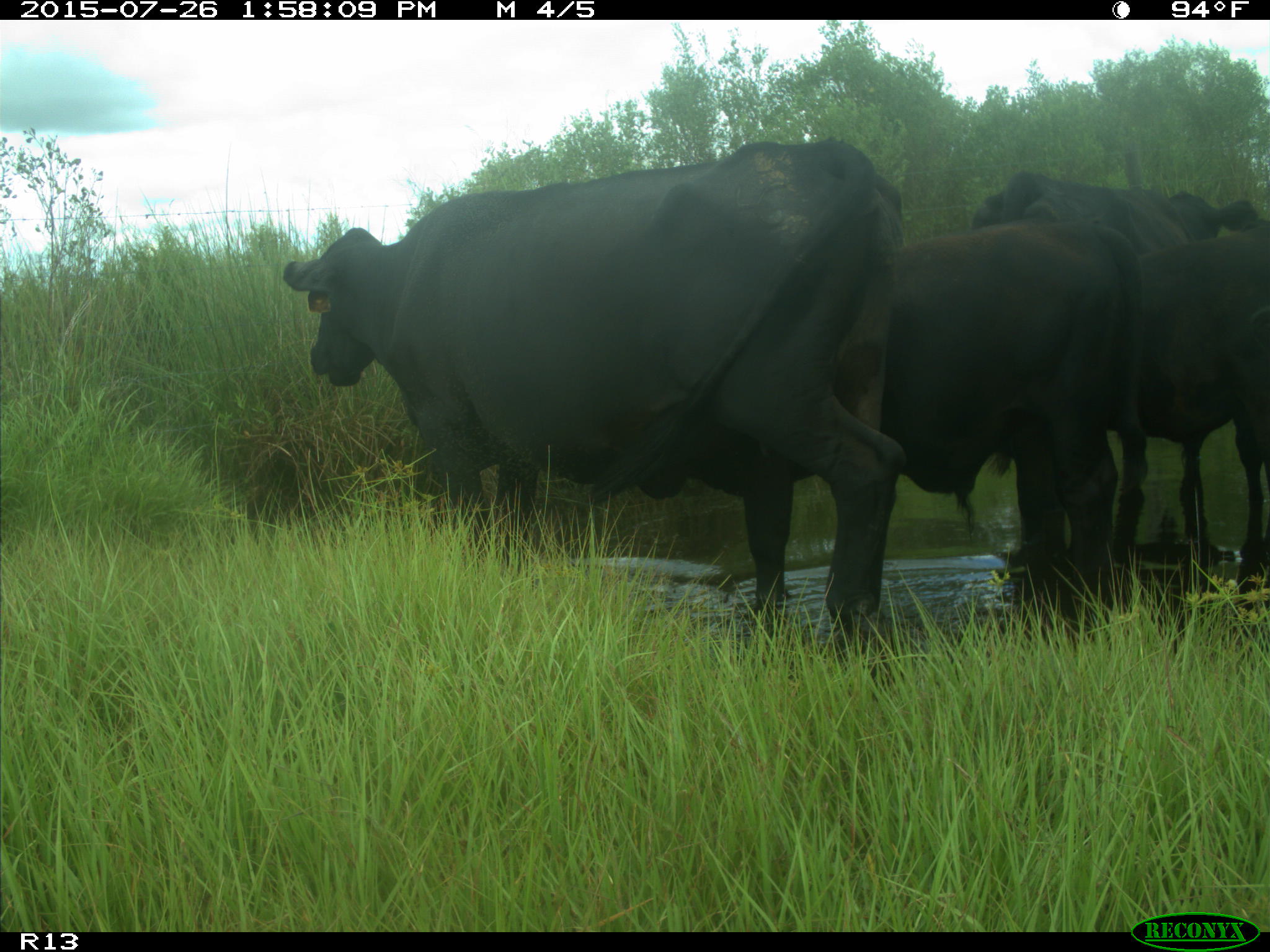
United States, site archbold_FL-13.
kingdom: Animalia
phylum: Chordata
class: Mammalia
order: Artiodactyla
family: Bovidae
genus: Bos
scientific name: Bos taurus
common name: domestic cow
Bos taurus (domestic cow).